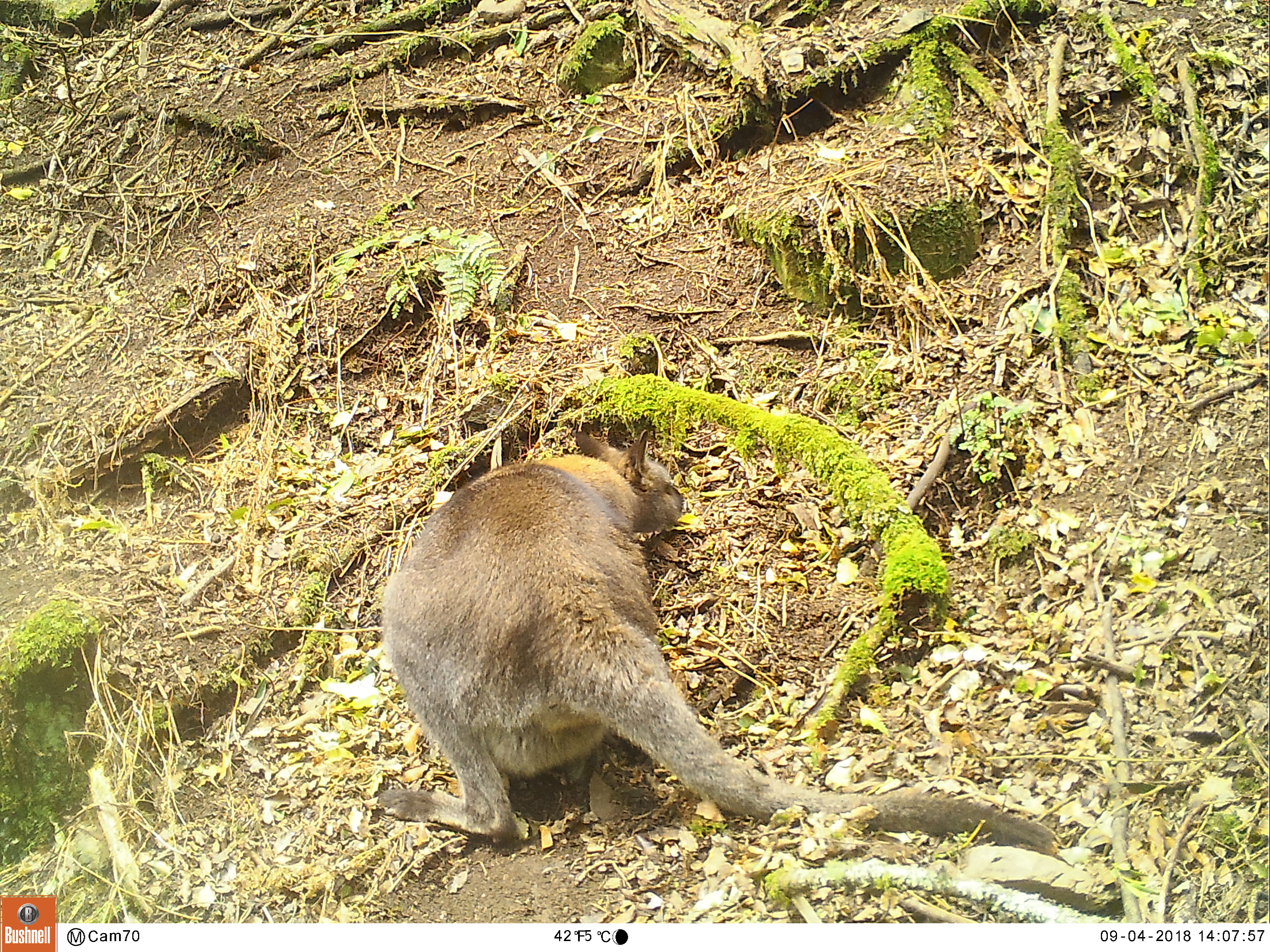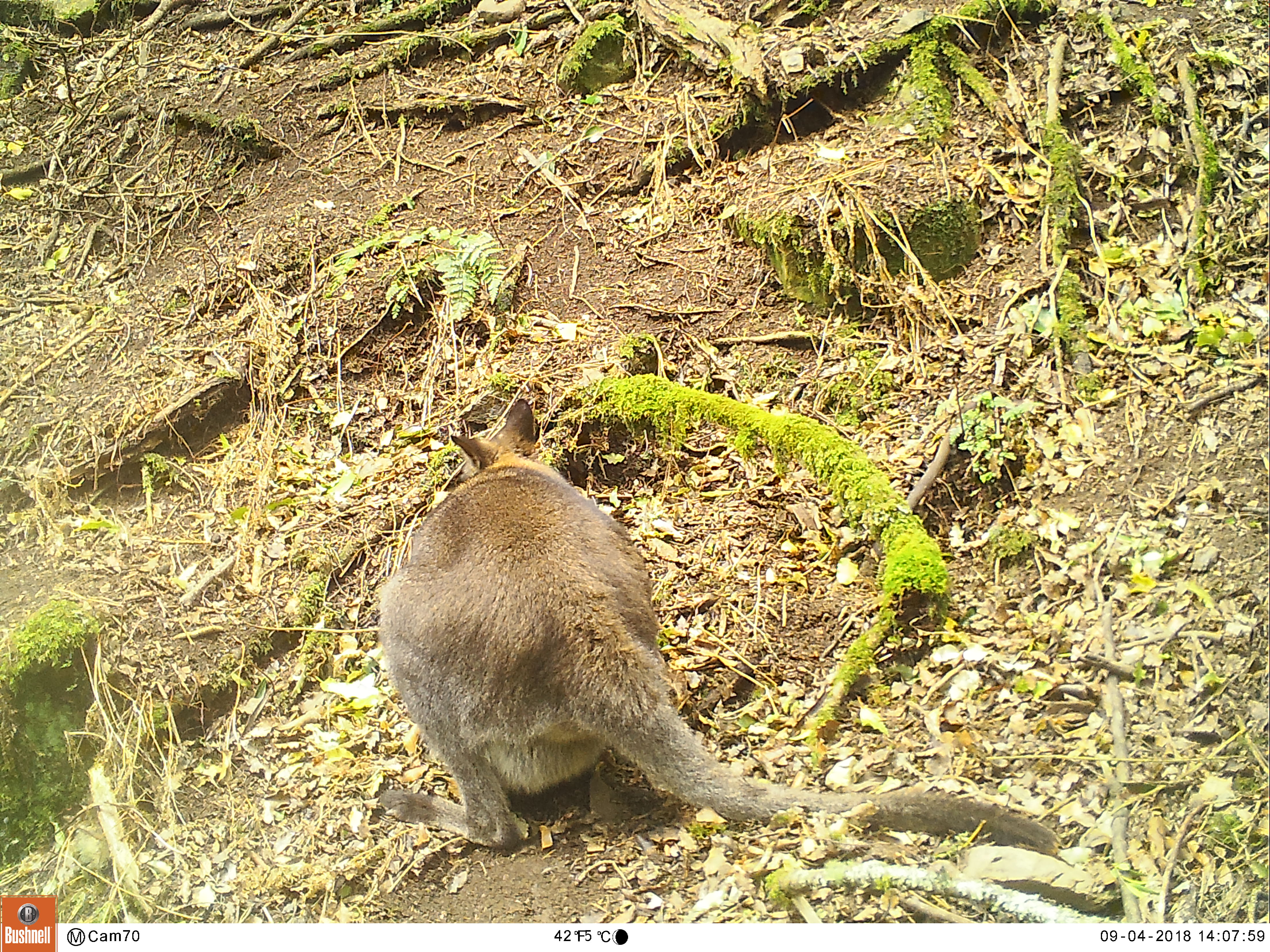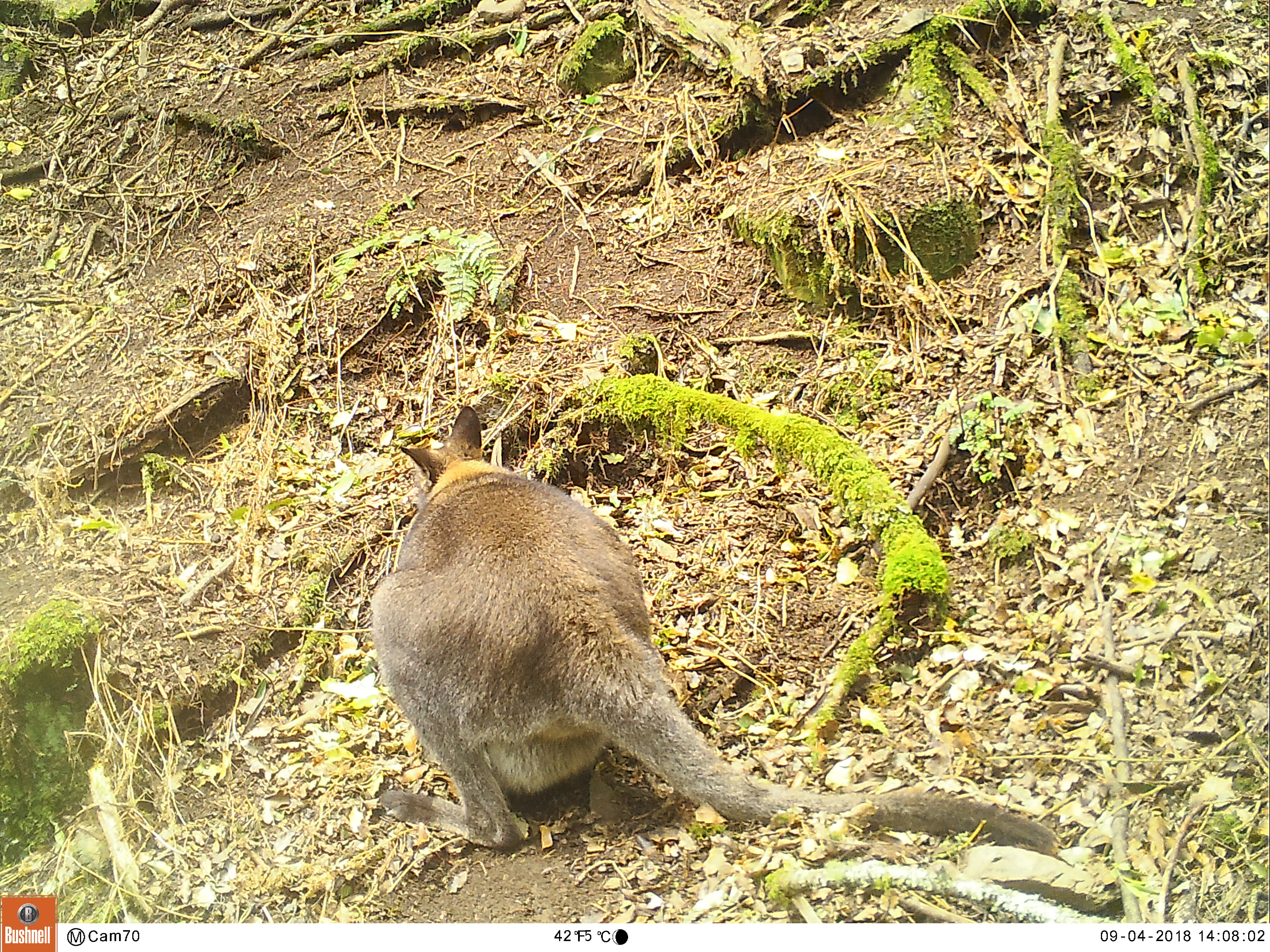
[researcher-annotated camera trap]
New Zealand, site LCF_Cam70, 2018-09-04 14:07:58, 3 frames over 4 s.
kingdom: Animalia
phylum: Chordata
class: Mammalia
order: Diprotodontia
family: Macropodidae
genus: Notamacropus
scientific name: Notamacropus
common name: wallaby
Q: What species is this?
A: Wallaby (Notamacropus).